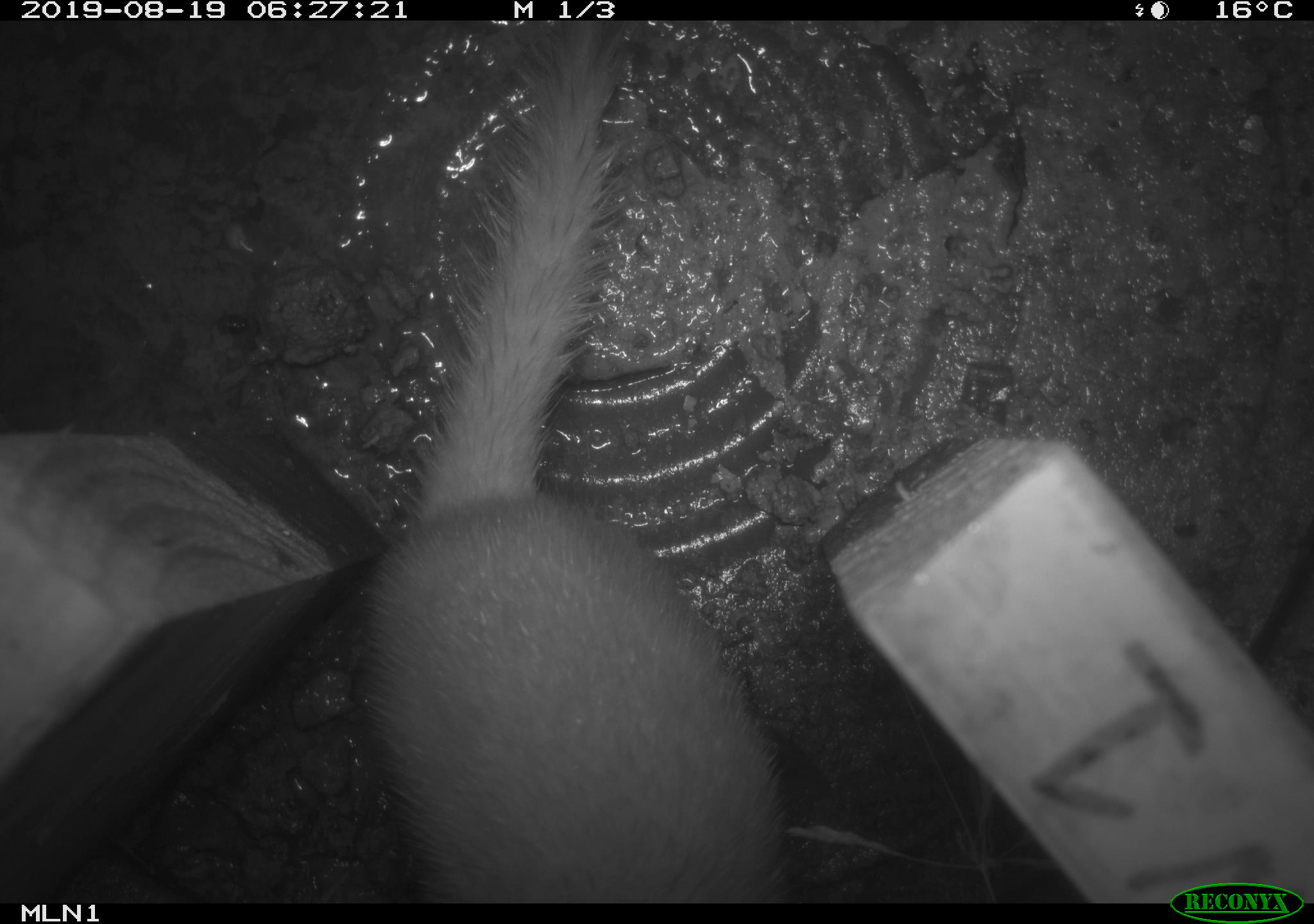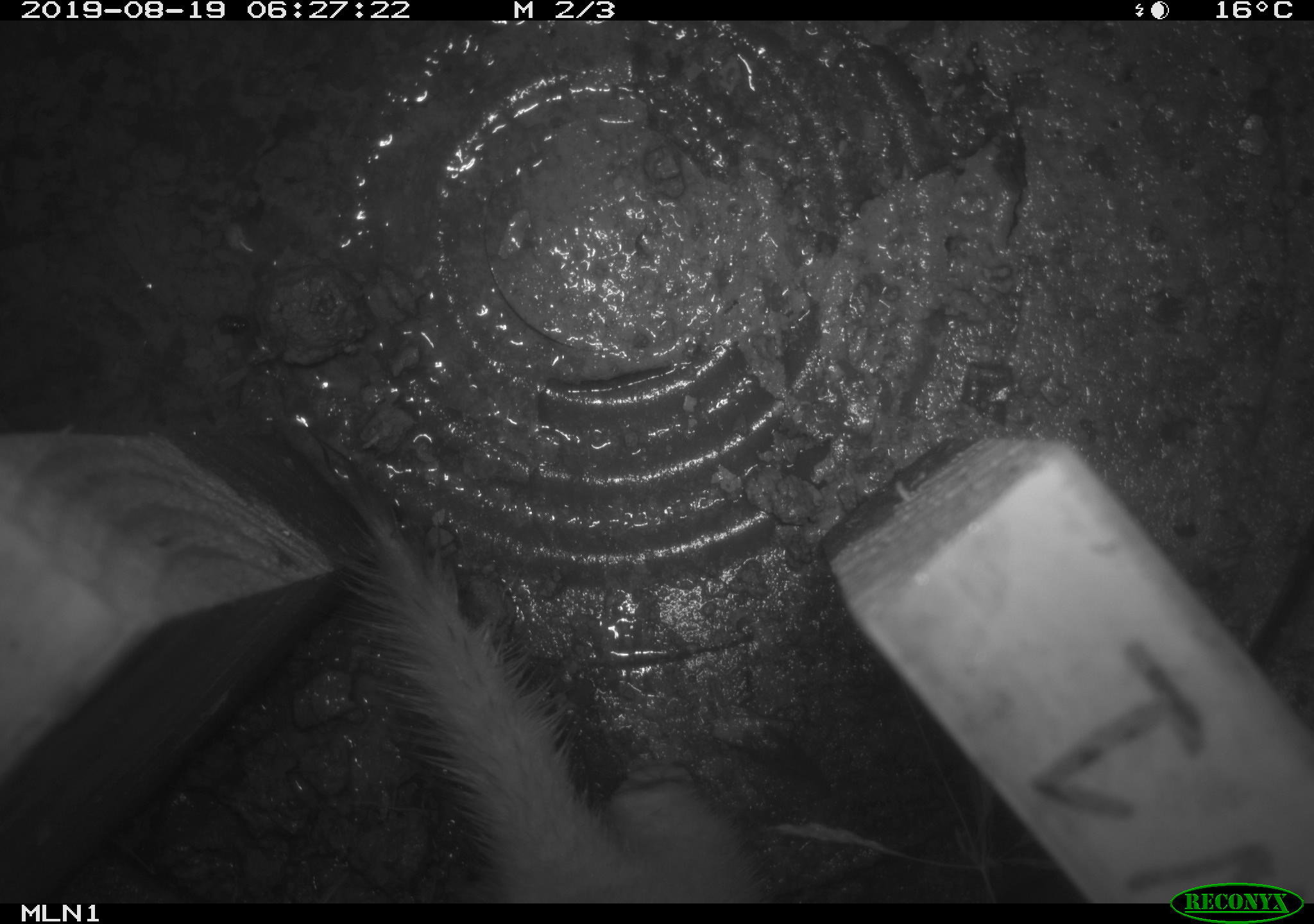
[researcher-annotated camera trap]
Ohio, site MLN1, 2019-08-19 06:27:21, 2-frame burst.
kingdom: Animalia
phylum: Chordata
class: Mammalia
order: Carnivora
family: Mustelidae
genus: Neogale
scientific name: Neogale frenata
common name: long-tailed weasel